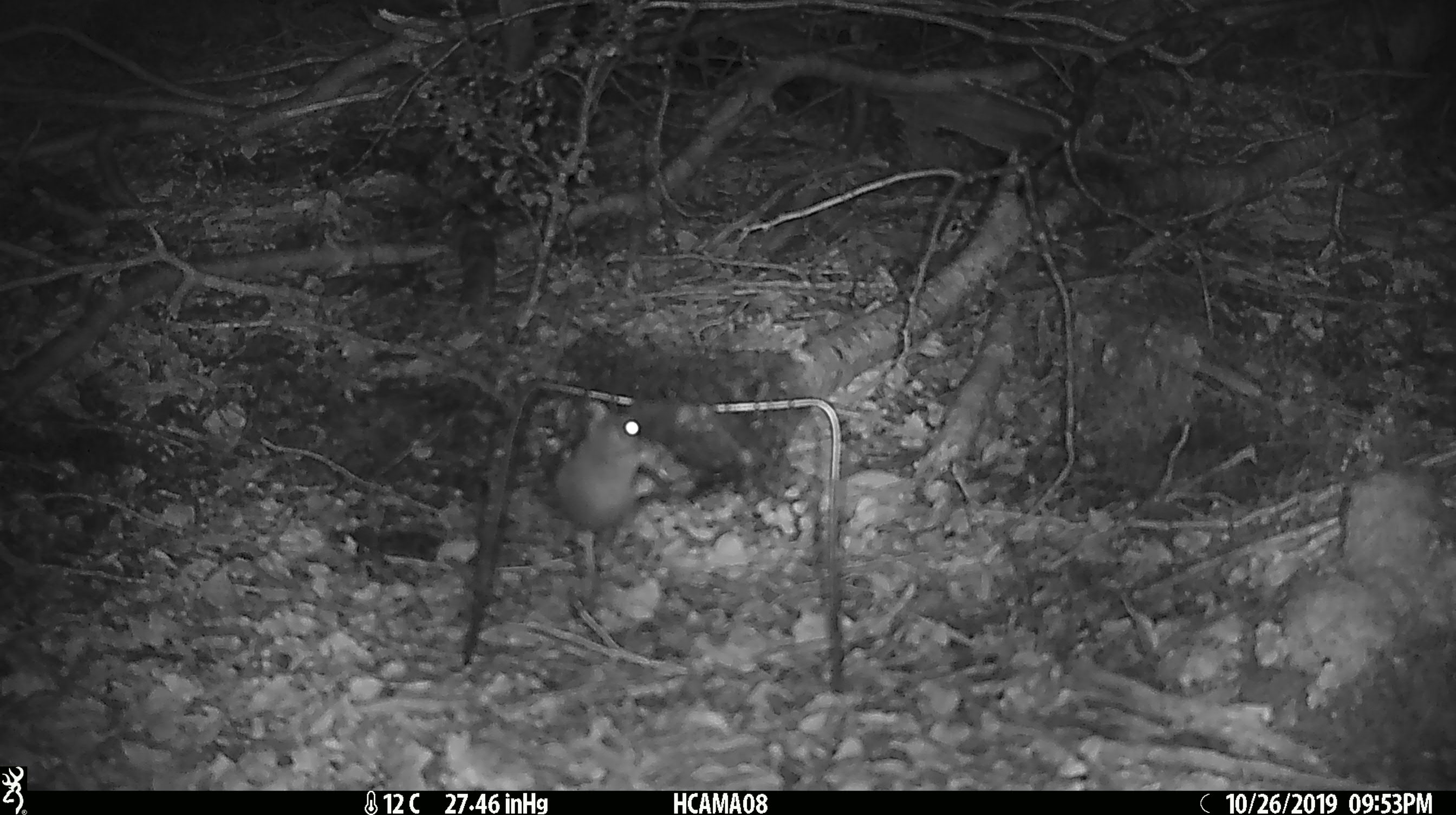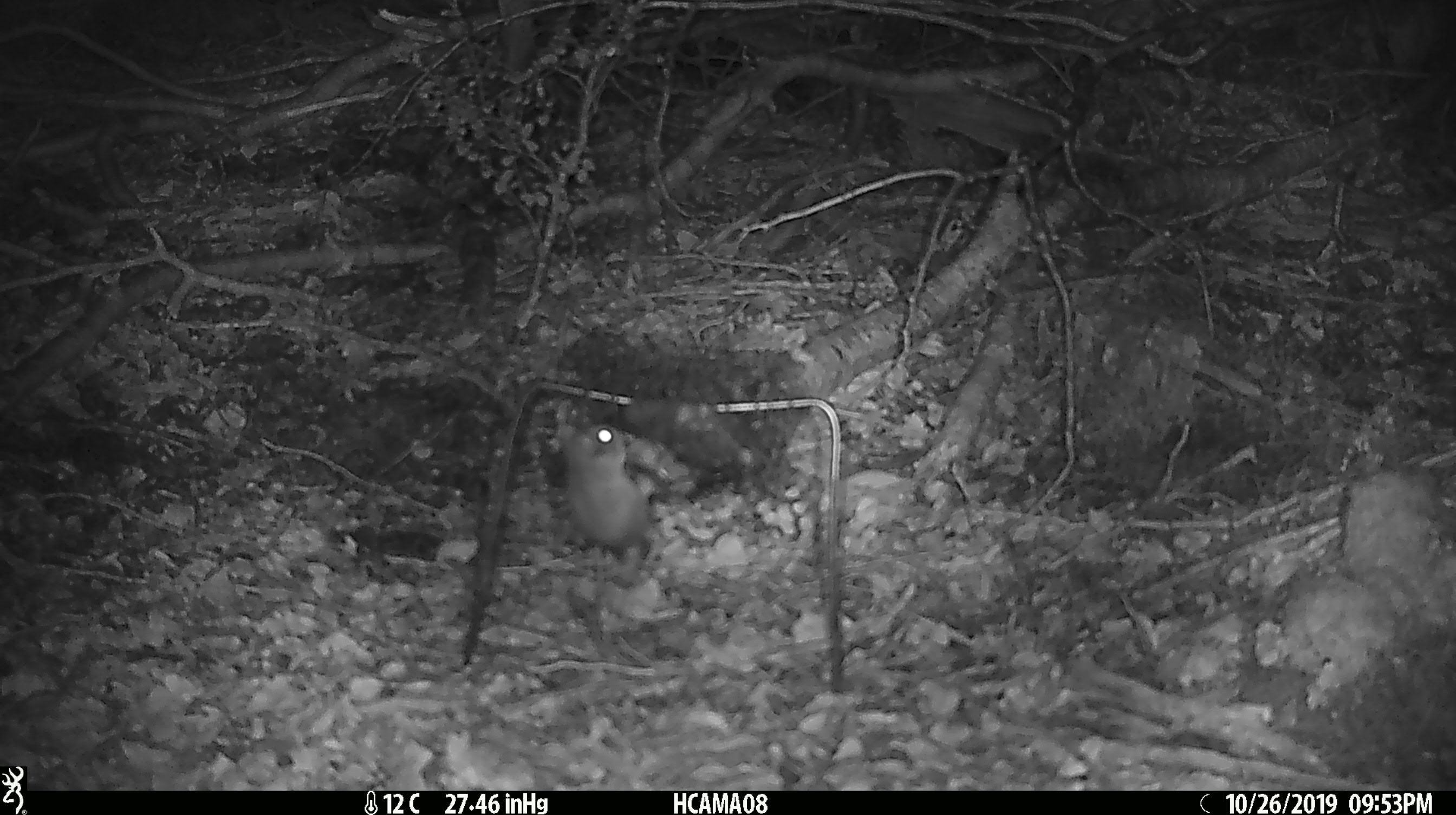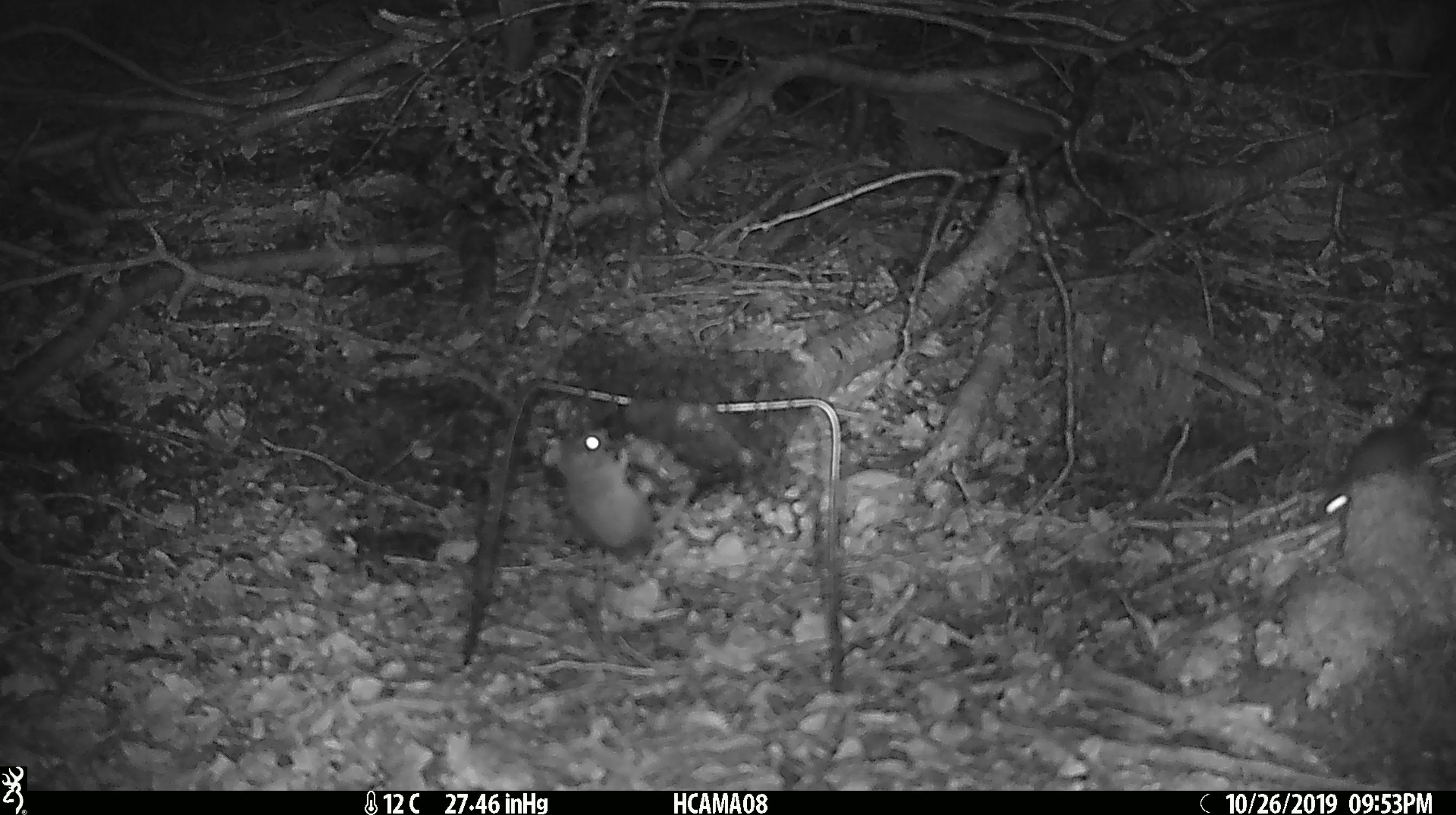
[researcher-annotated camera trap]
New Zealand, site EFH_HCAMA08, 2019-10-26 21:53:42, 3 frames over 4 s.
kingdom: Animalia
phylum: Chordata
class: Mammalia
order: Rodentia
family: Muridae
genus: Mus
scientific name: Mus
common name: mouse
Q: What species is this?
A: Mouse (Mus).